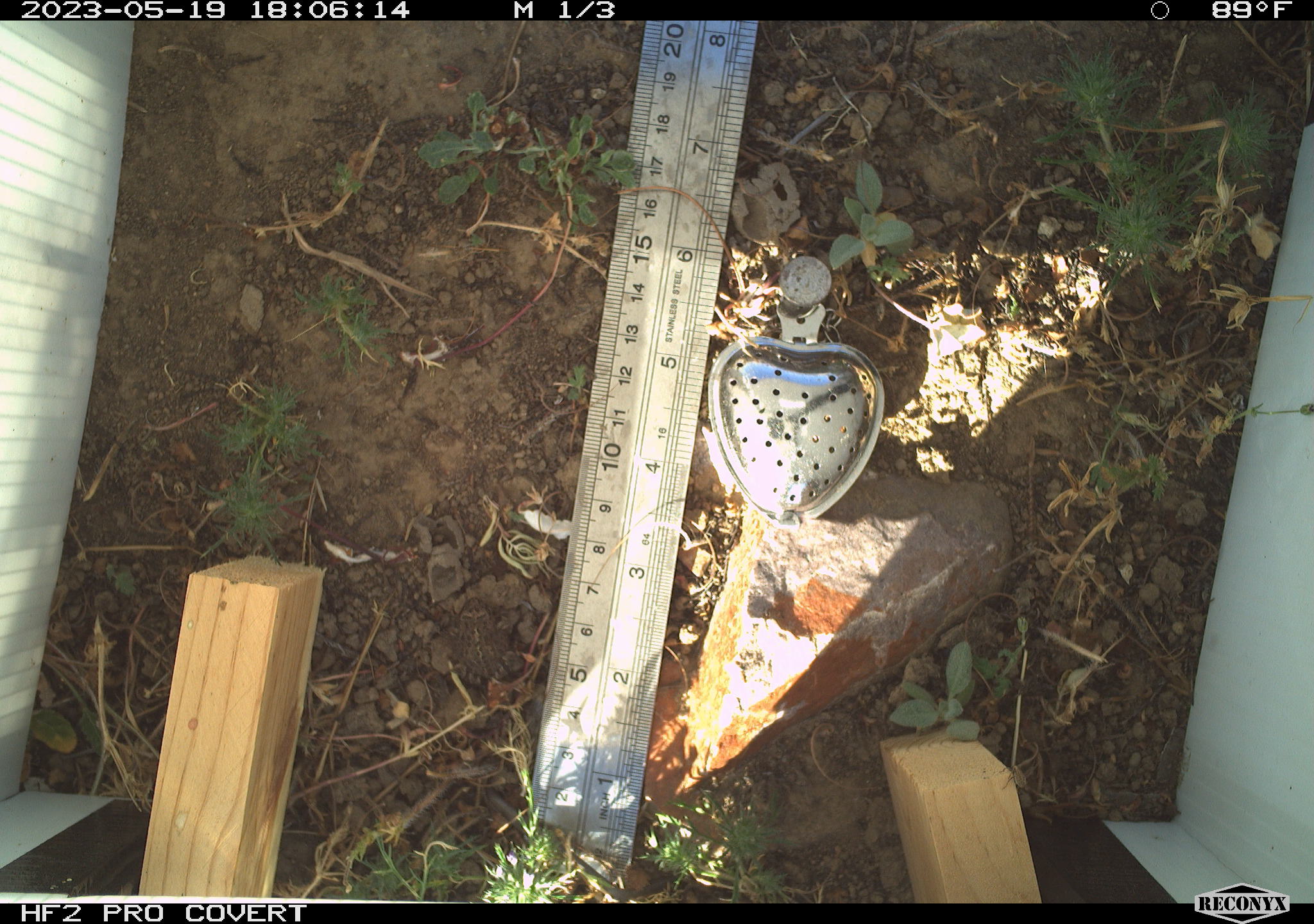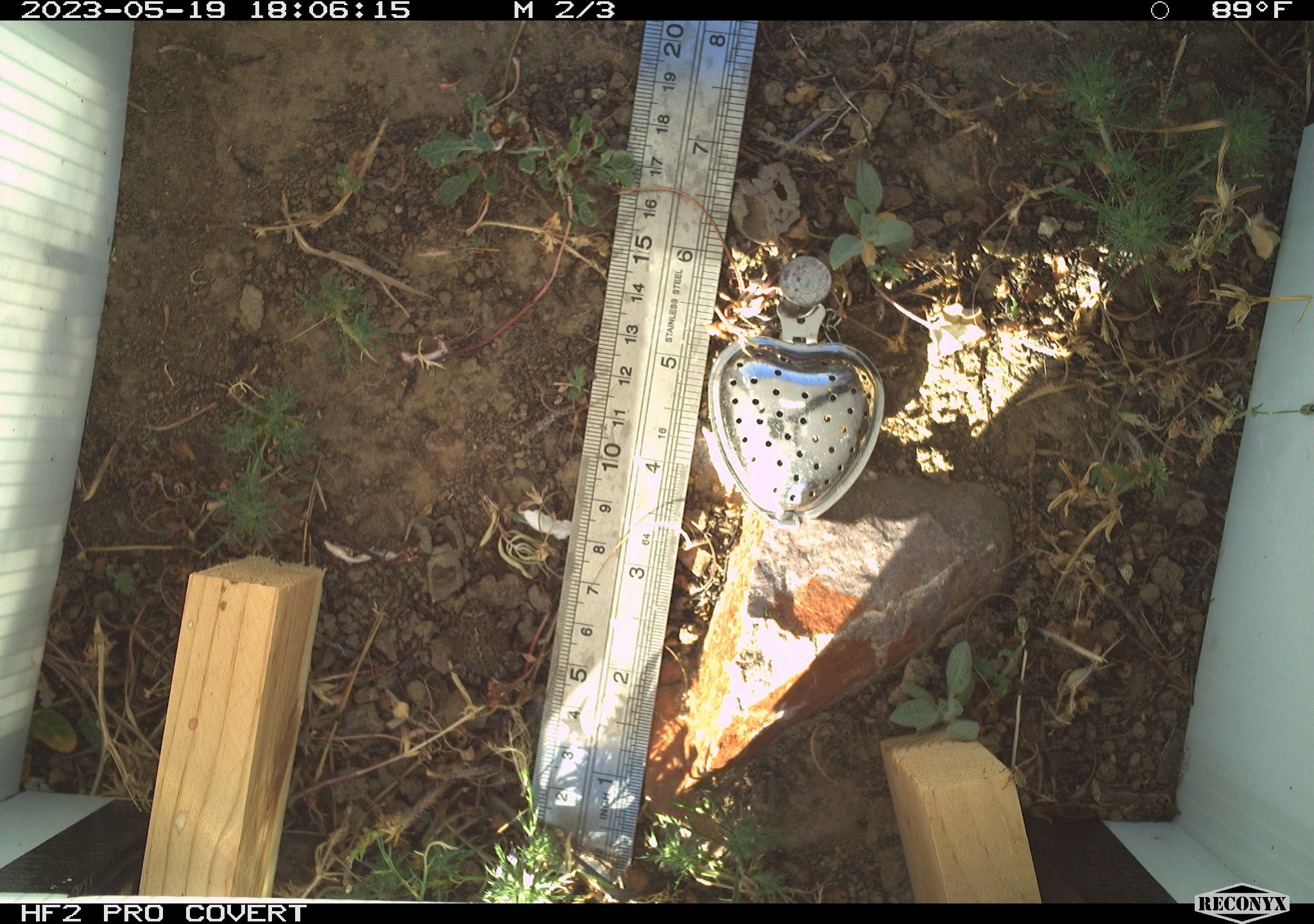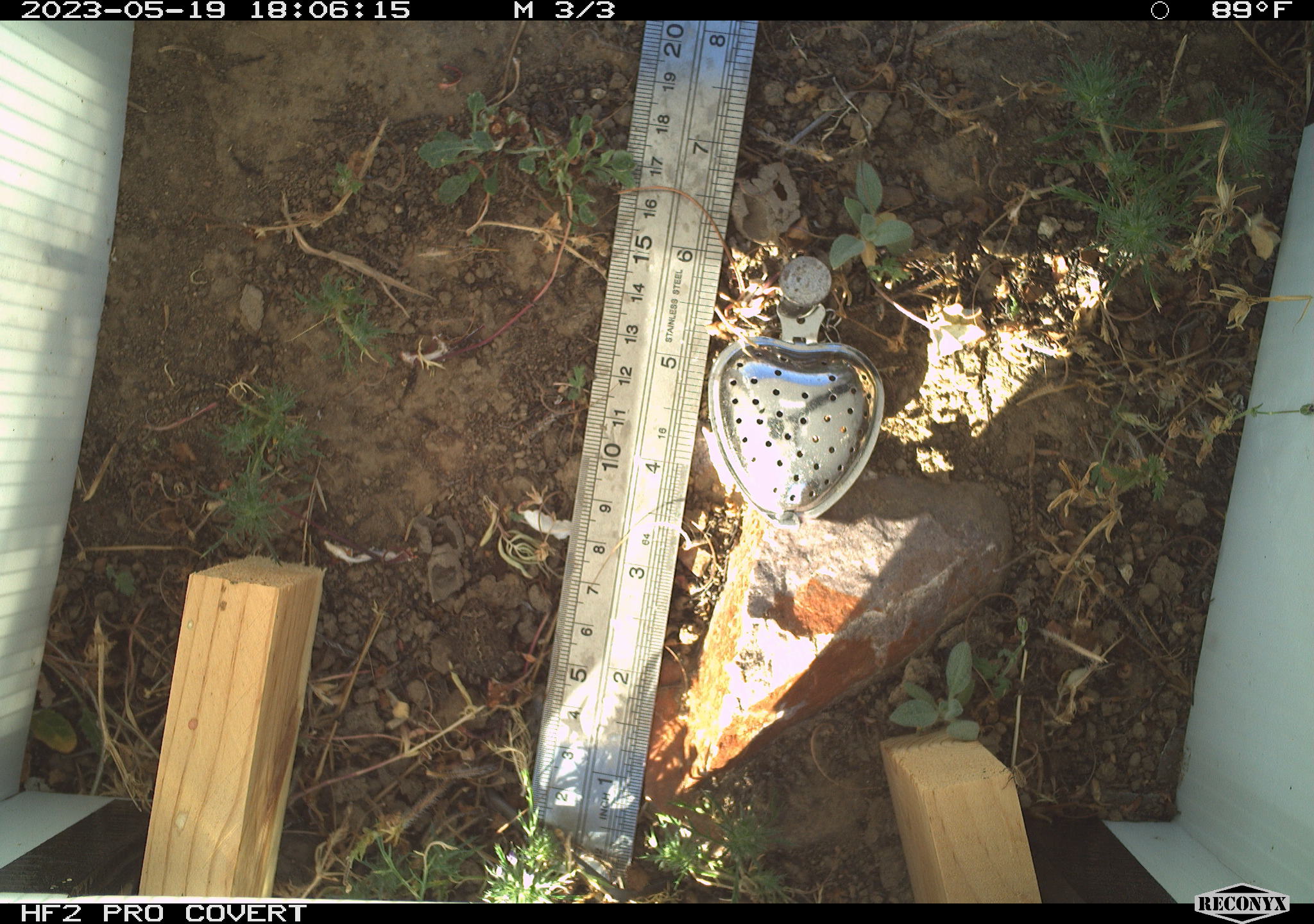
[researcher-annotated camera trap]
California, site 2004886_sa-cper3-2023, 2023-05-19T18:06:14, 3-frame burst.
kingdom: Animalia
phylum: Chordata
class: Amphibia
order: Anura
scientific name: Anura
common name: frogs